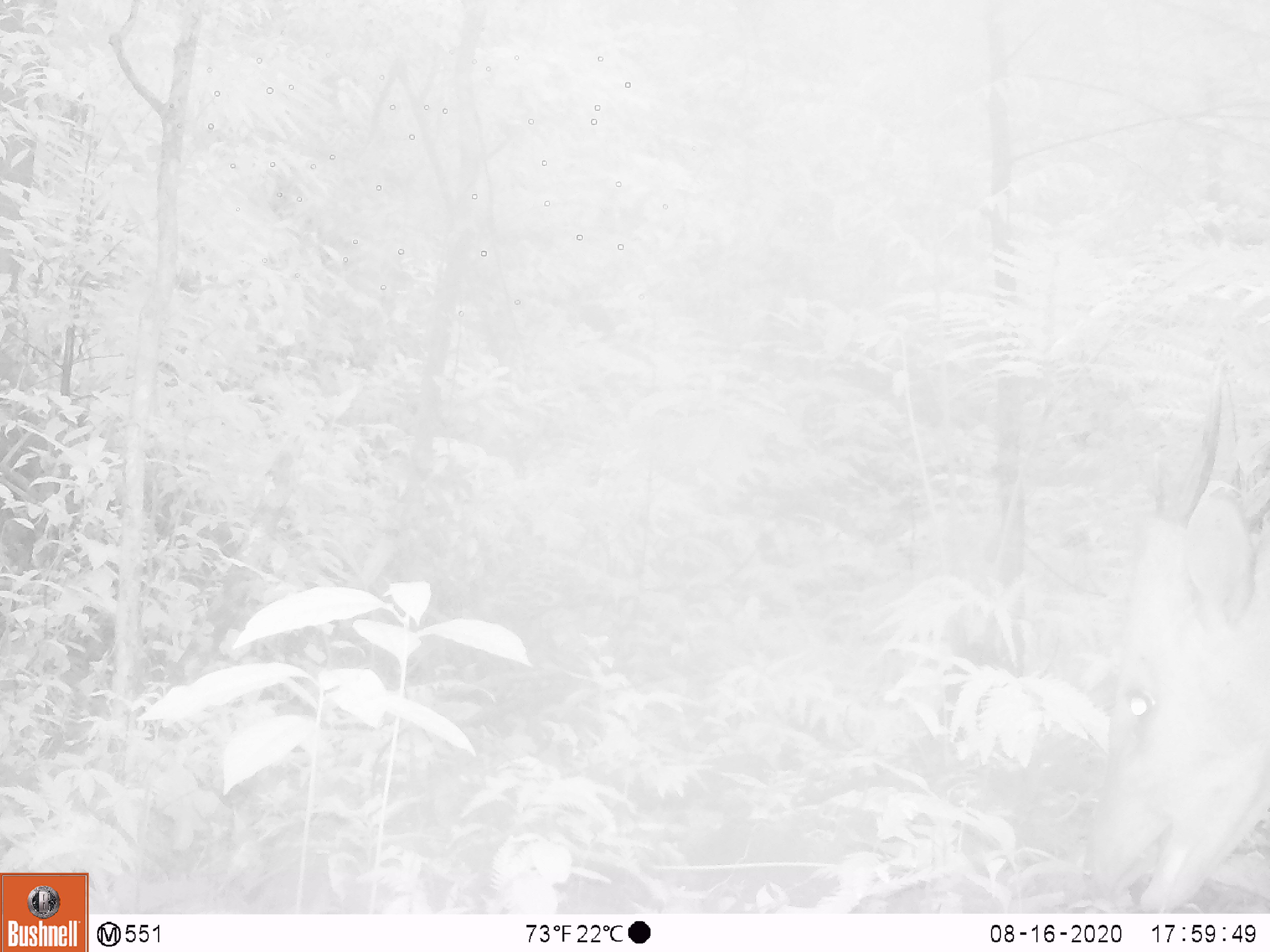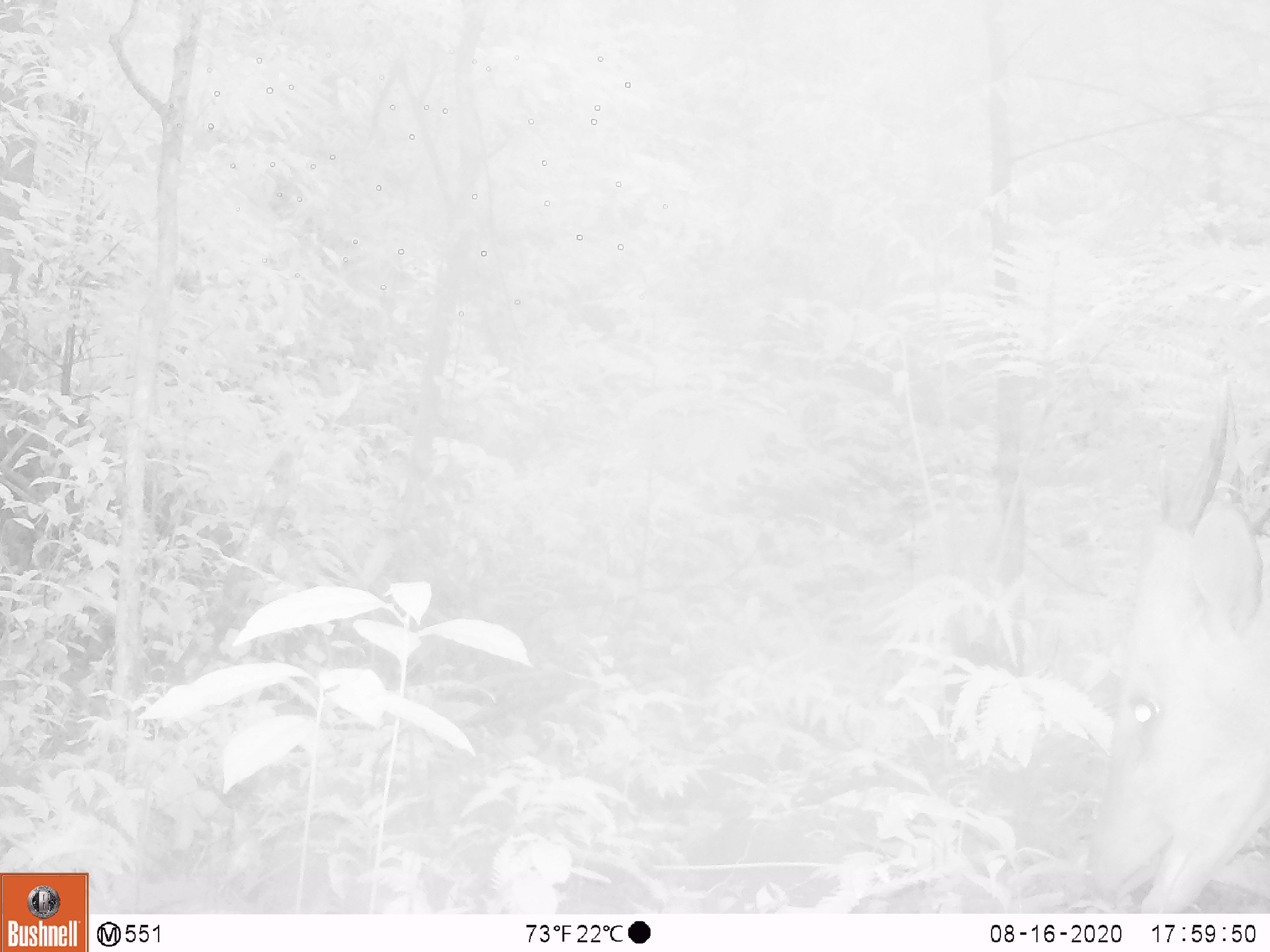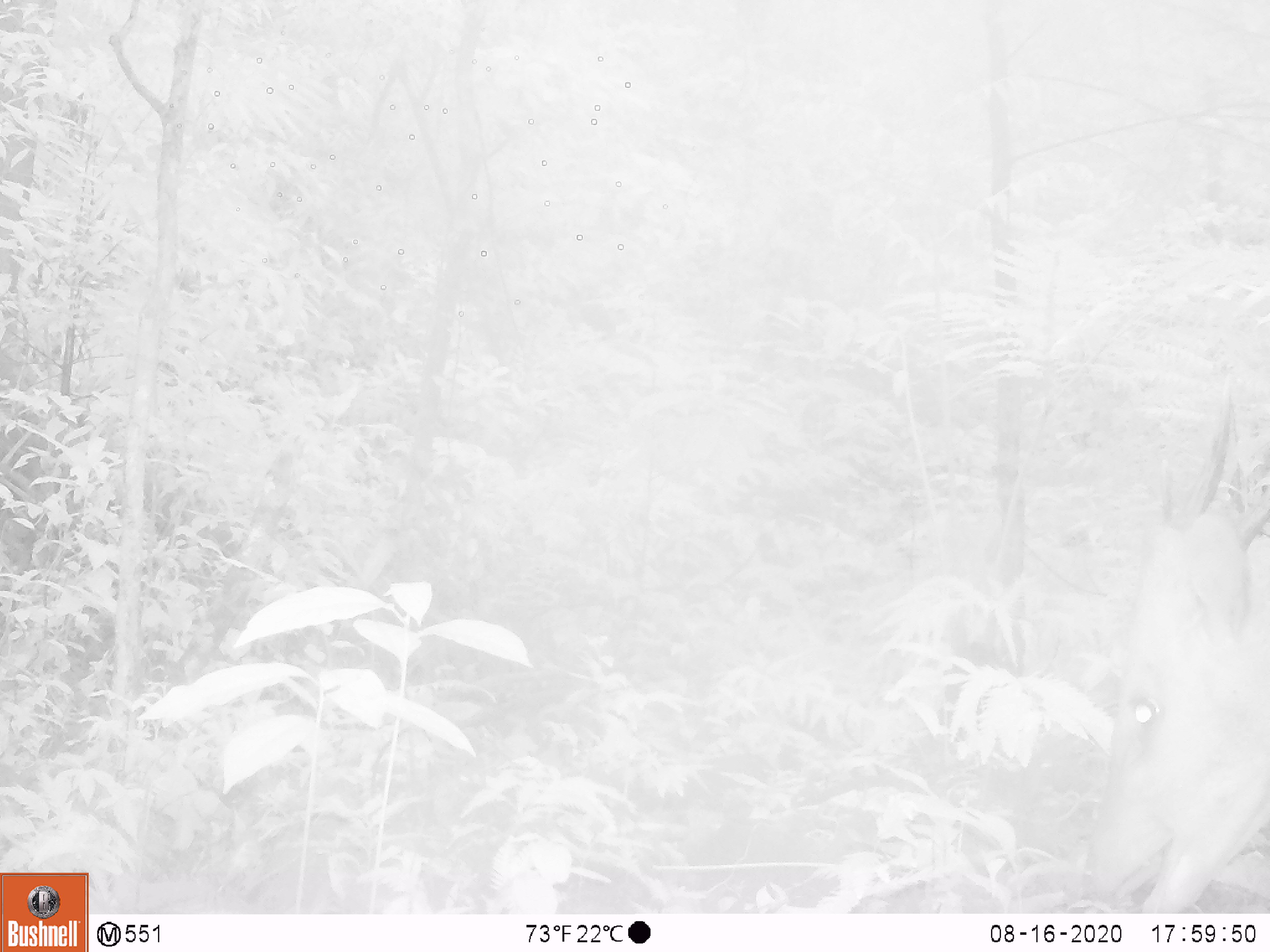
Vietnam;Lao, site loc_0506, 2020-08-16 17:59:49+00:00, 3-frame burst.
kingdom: Animalia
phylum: Chordata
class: Mammalia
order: Artiodactyla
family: Cervidae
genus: Muntiacus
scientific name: Muntiacus vuquangensis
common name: large-antlered muntjac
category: large antlered muntjac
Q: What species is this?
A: Large antlered muntjac (large-antlered muntjac) (Muntiacus vuquangensis).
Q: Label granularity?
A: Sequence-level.